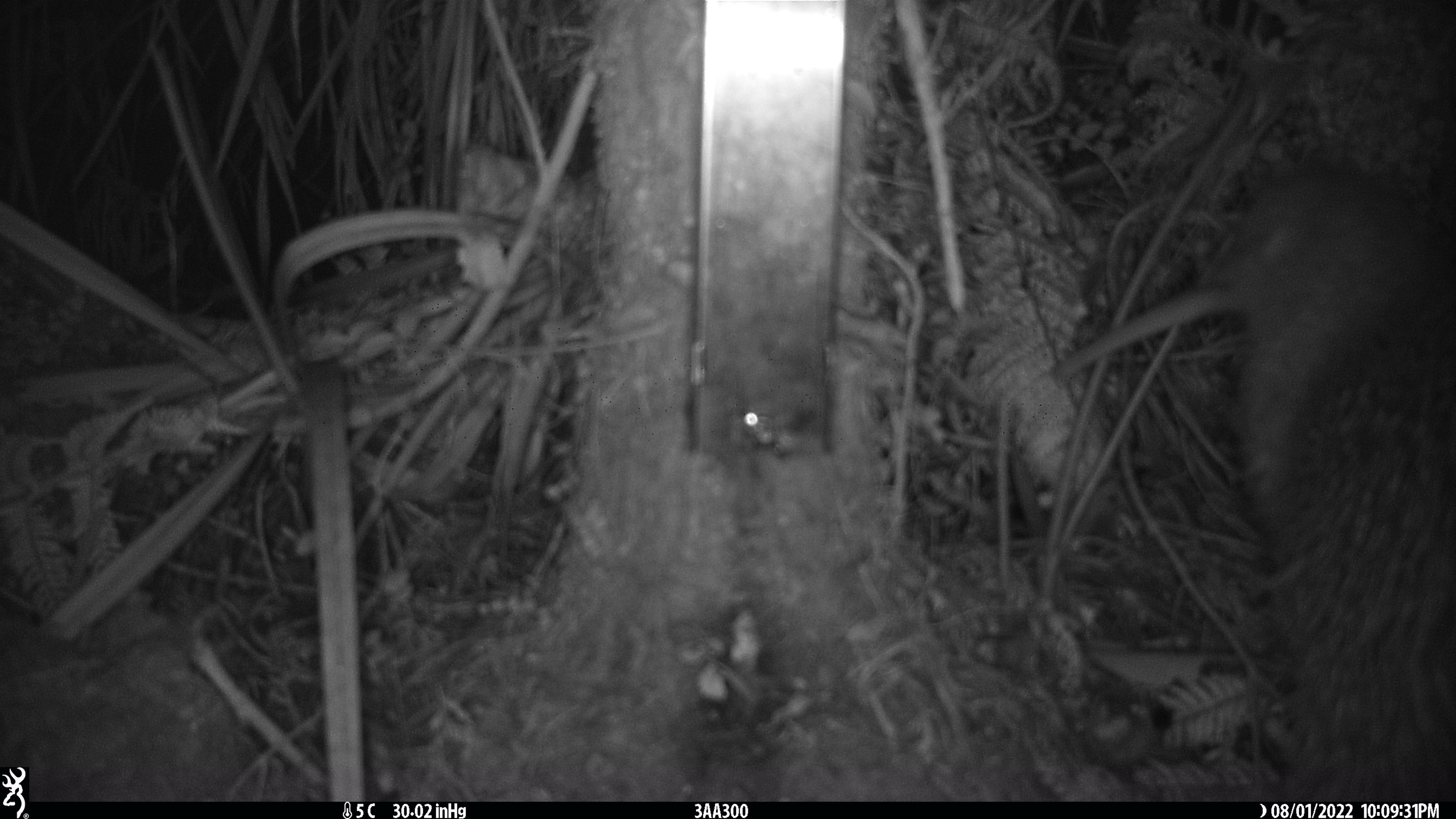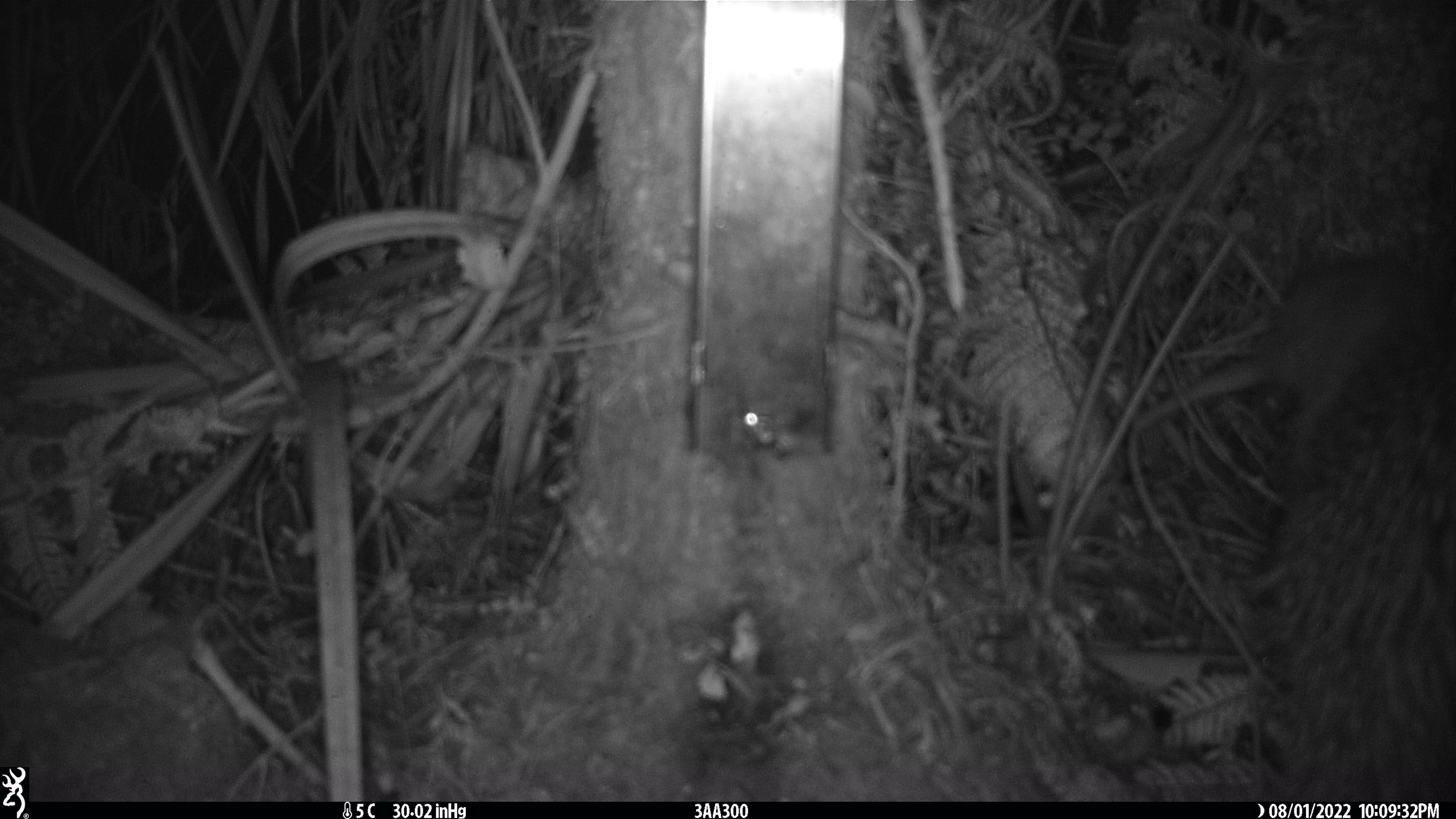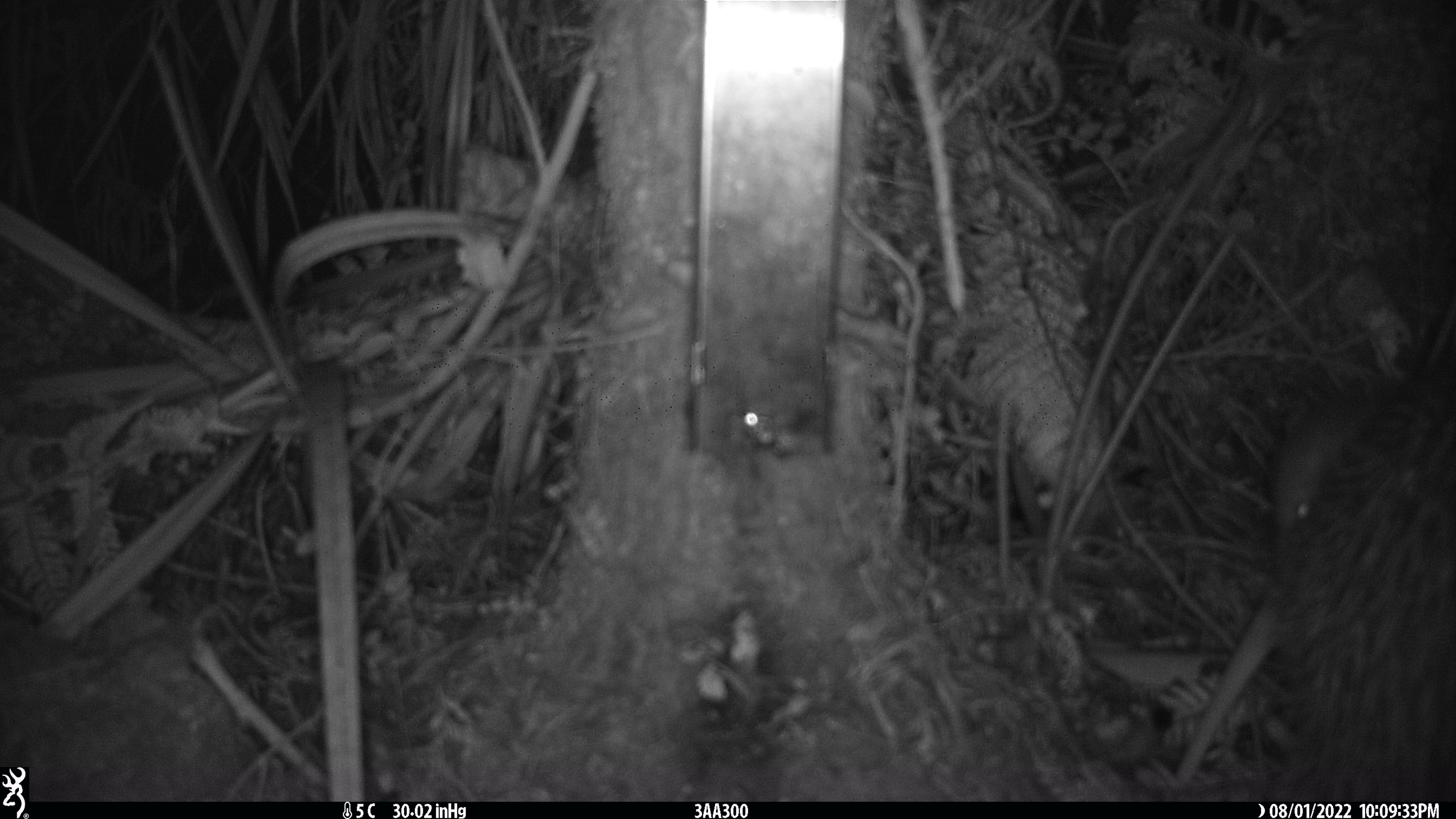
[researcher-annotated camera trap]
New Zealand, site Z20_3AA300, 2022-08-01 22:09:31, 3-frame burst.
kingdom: Animalia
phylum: Chordata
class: Aves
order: Apterygiformes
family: Apterygidae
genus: Apteryx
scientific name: Apteryx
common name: kiwi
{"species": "kiwi (Apteryx)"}